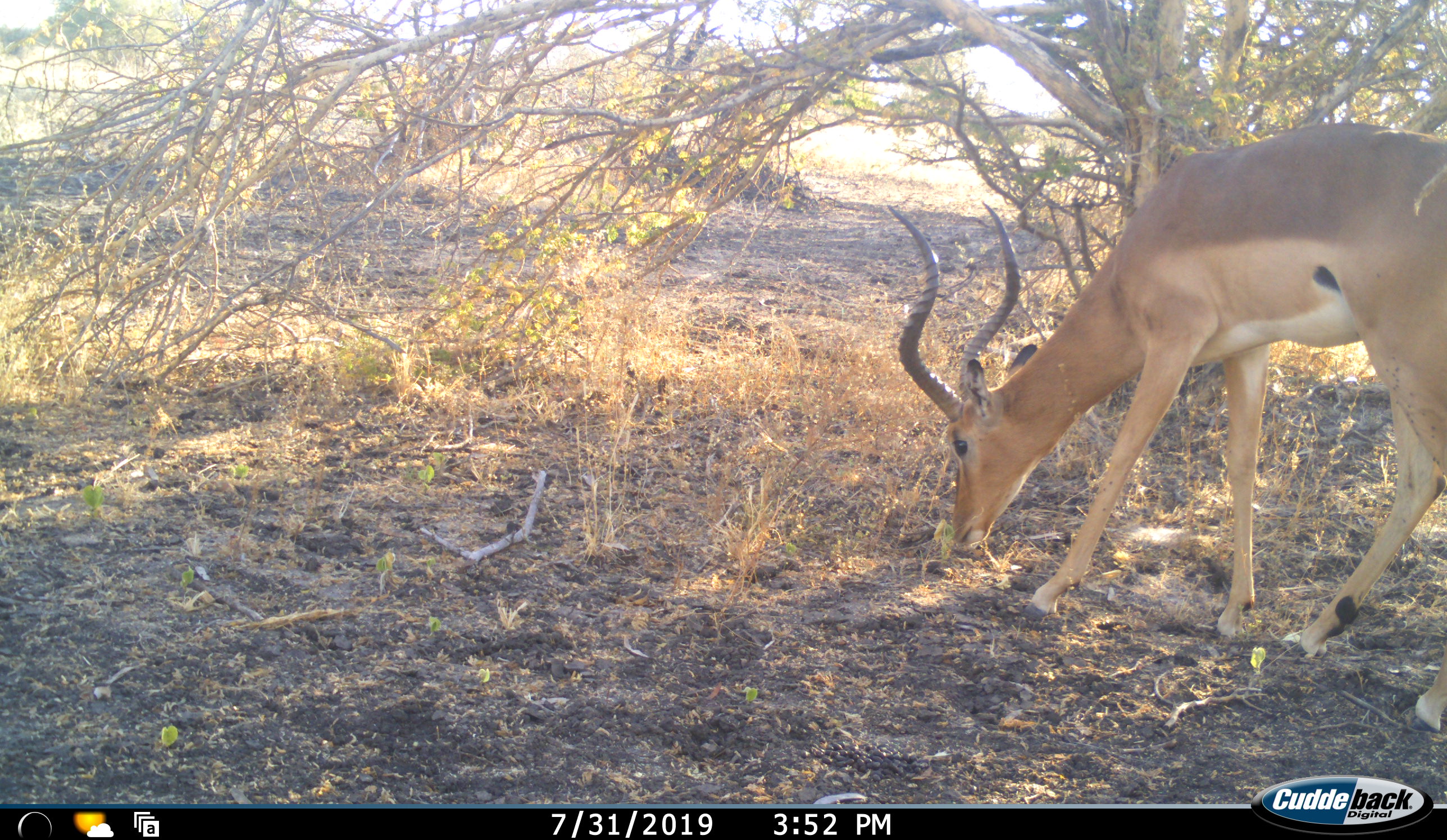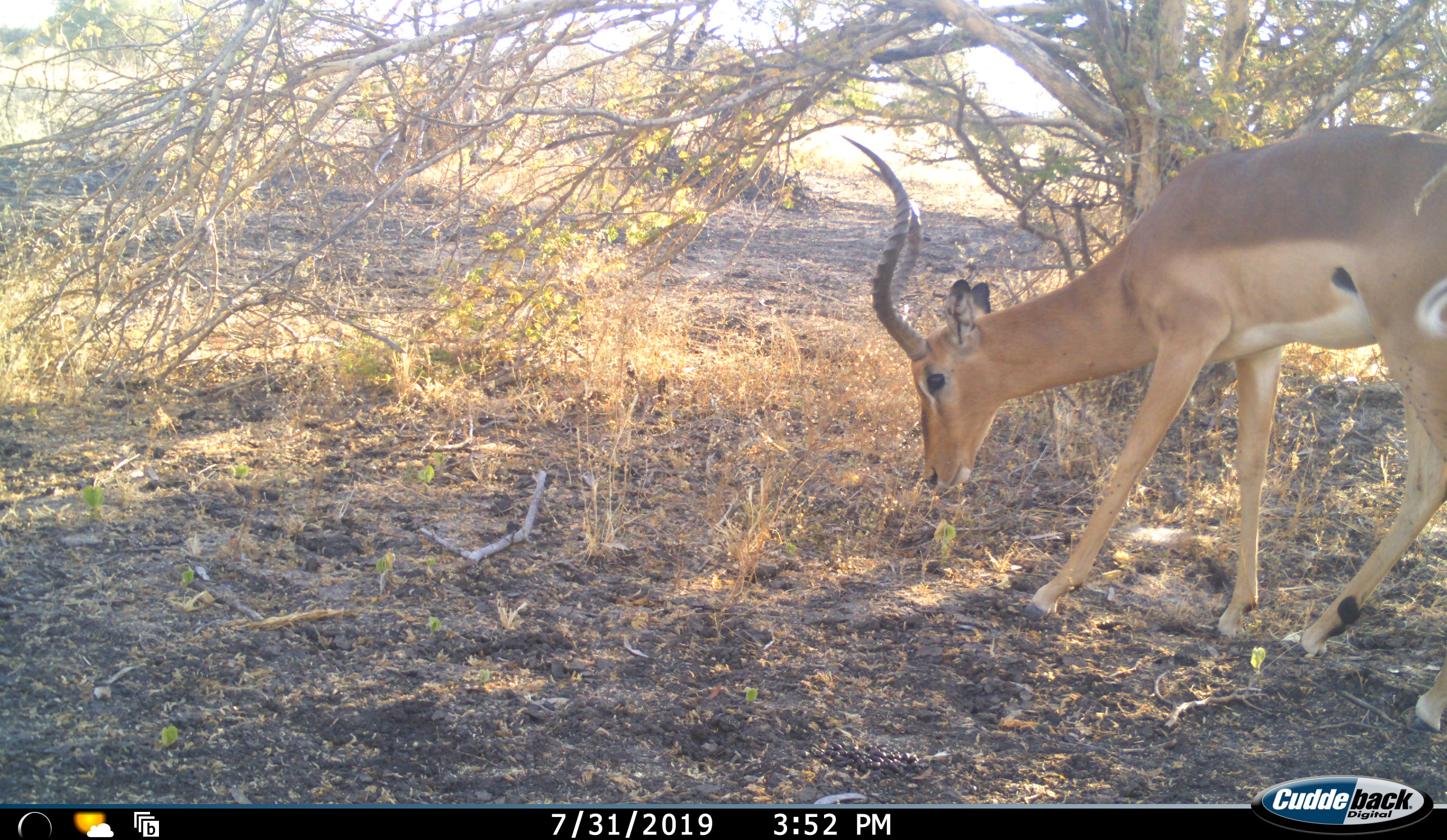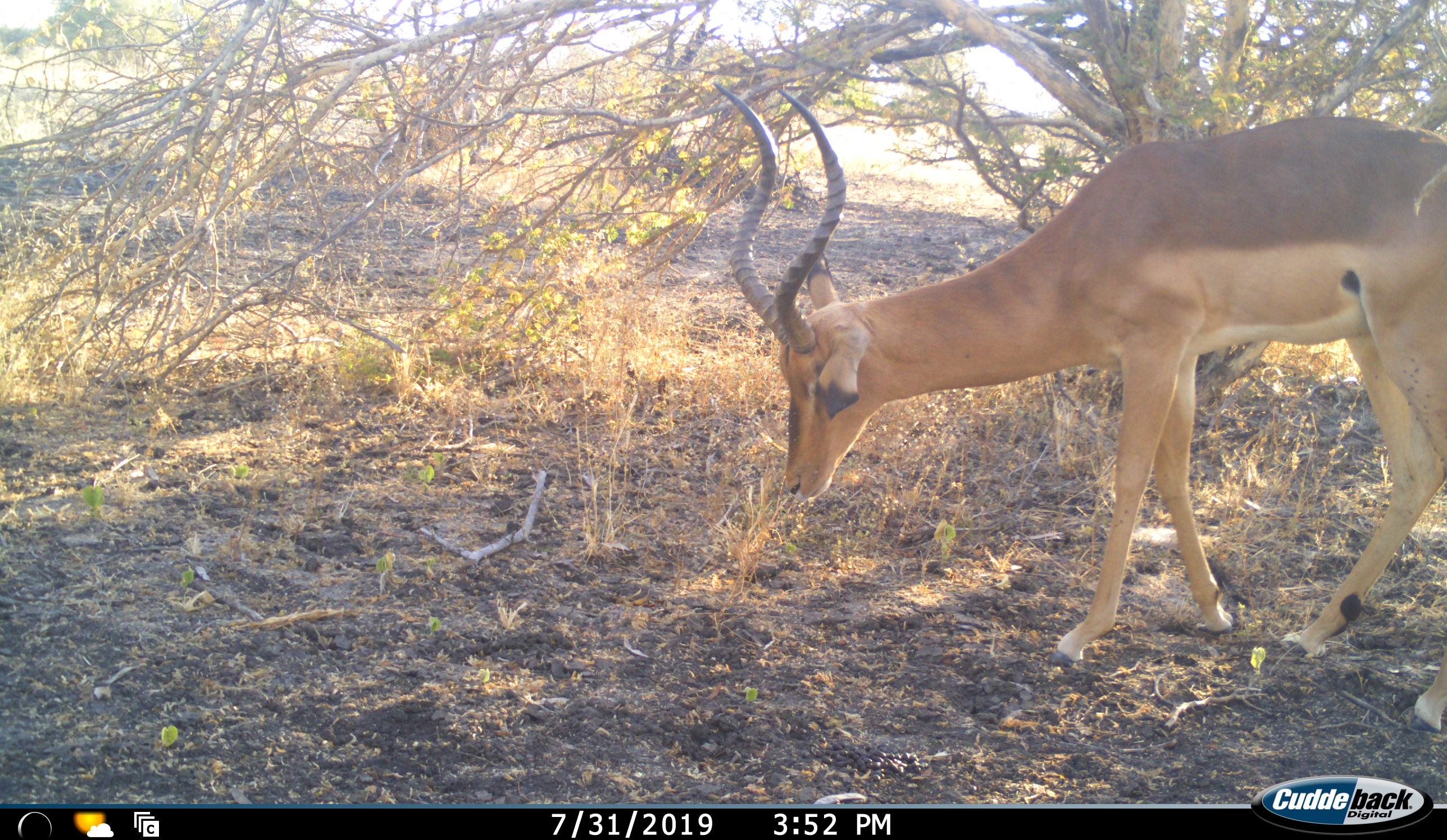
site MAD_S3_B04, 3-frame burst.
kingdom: Animalia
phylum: Chordata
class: Mammalia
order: Artiodactyla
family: Bovidae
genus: Aepyceros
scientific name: Aepyceros melampus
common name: impala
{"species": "impala (Aepyceros melampus)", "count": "1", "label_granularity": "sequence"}